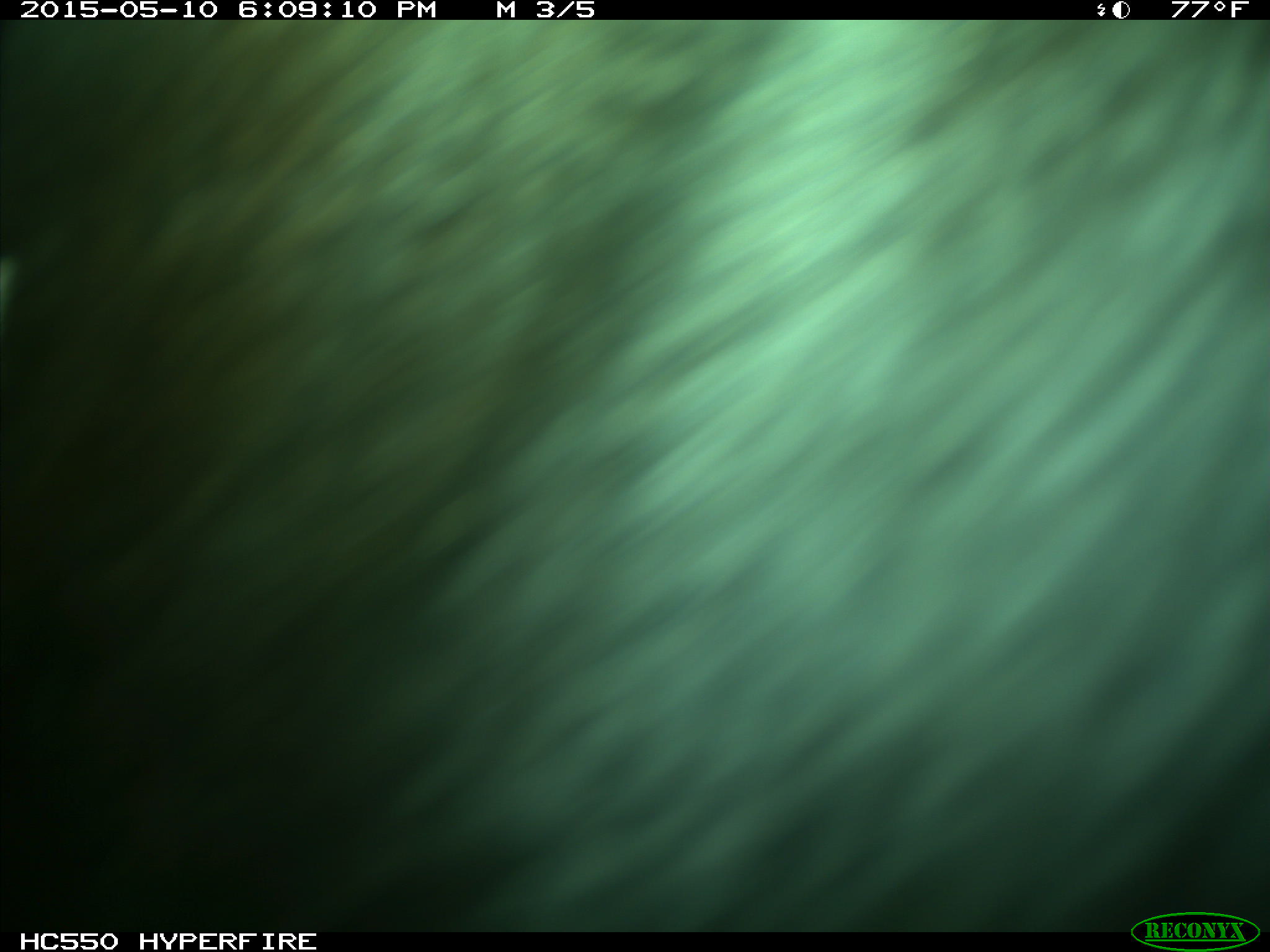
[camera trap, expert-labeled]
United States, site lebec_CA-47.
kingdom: Animalia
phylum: Chordata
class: Mammalia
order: Artiodactyla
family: Bovidae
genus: Bos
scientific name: Bos taurus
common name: domestic cow